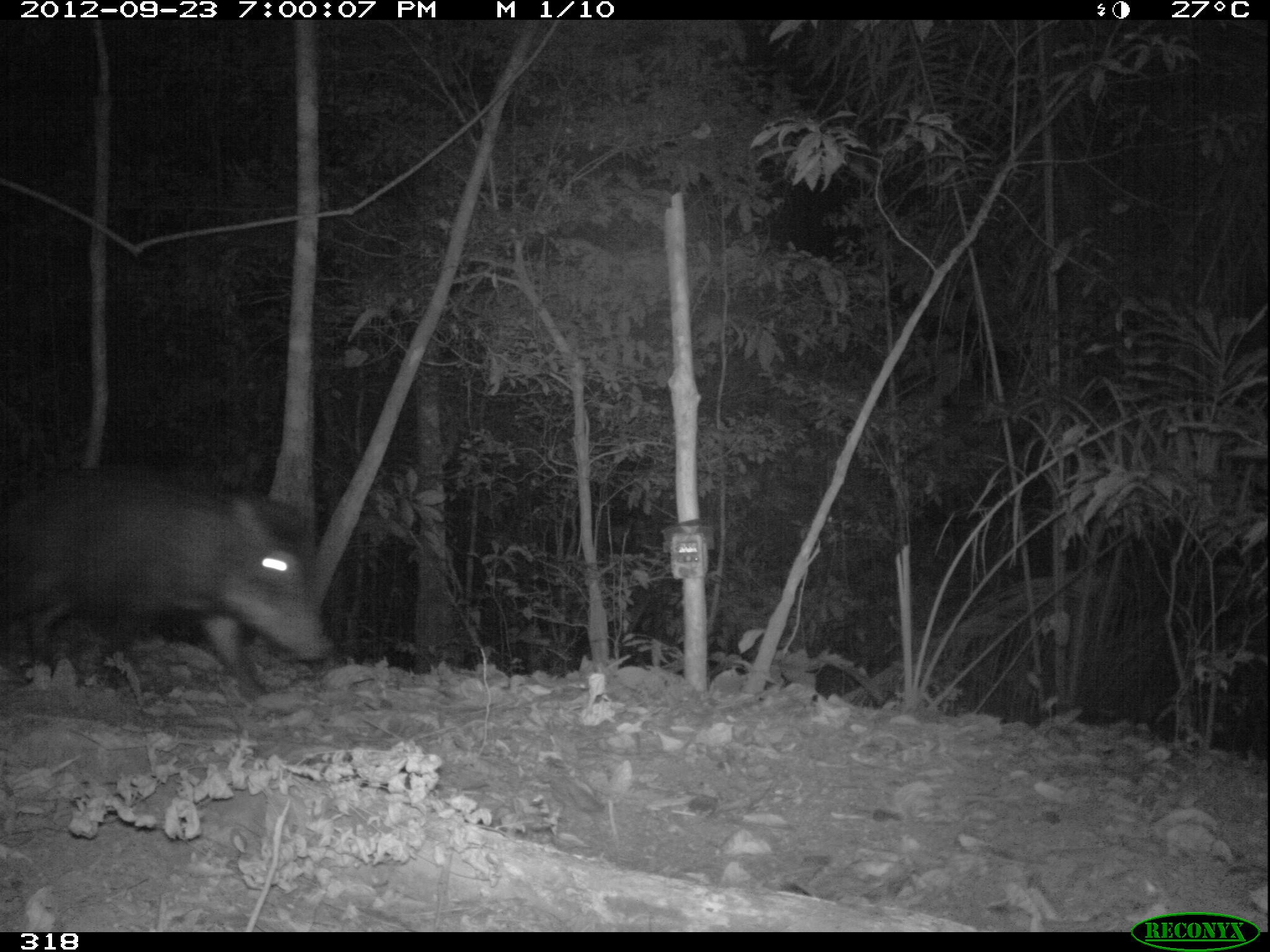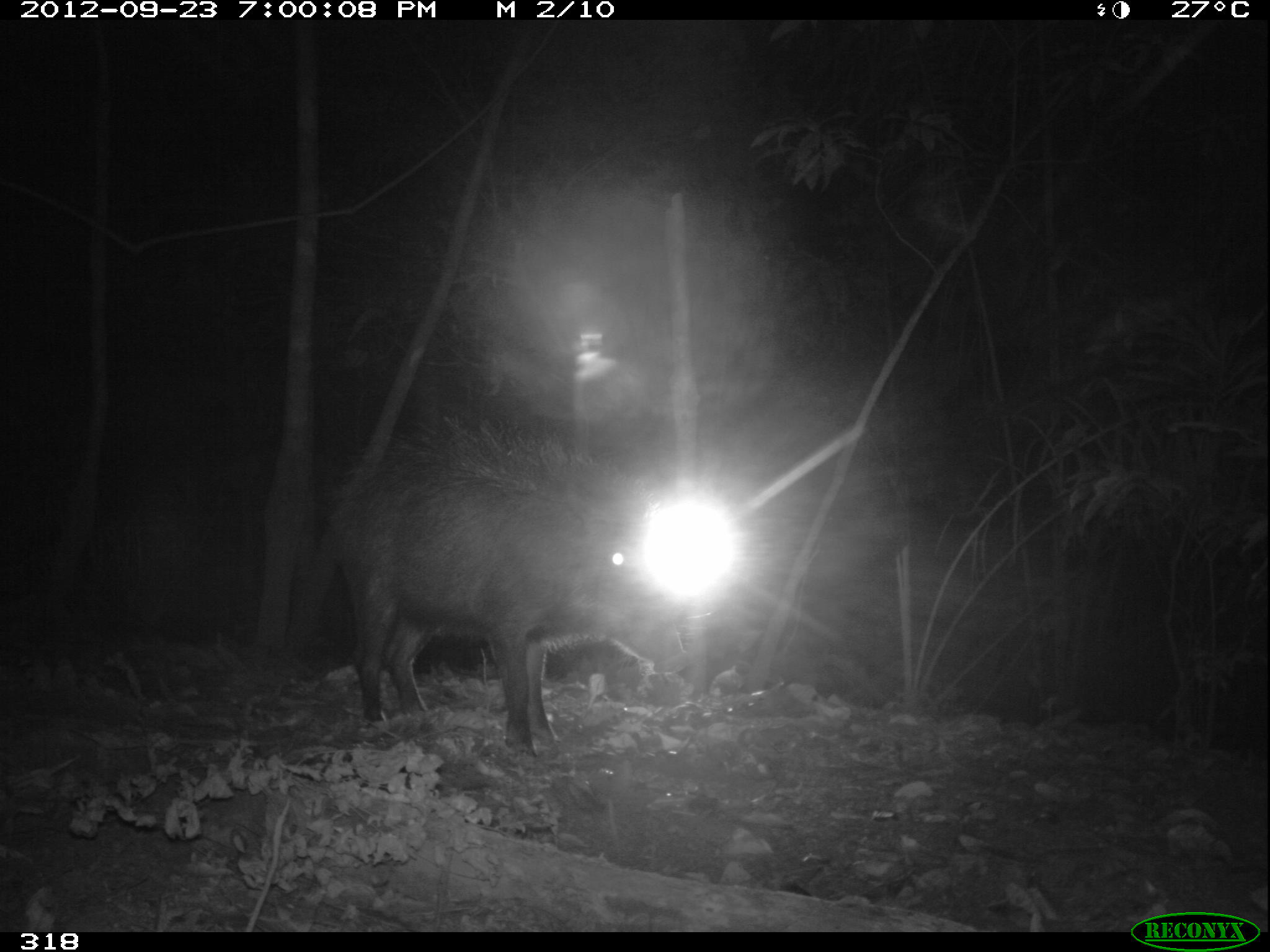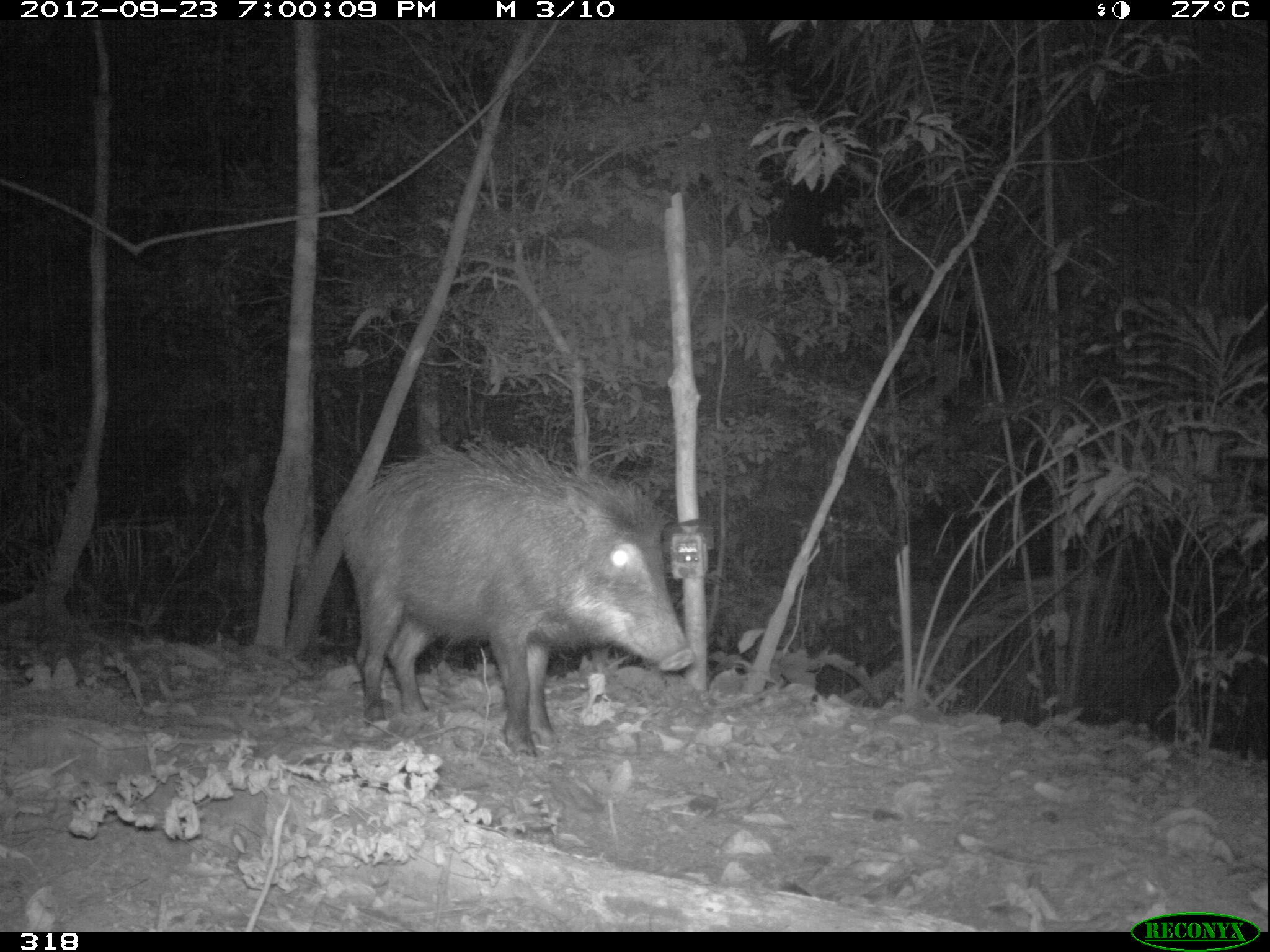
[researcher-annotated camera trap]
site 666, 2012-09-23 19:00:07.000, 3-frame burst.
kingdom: Animalia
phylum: Chordata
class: Mammalia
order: Artiodactyla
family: Tayassuidae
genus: Tayassu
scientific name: Tayassu pecari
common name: white-lipped peccary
Tayassu pecari (white-lipped peccary).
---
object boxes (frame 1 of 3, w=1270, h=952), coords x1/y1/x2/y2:
tayassu pecari: 0/469/332/700